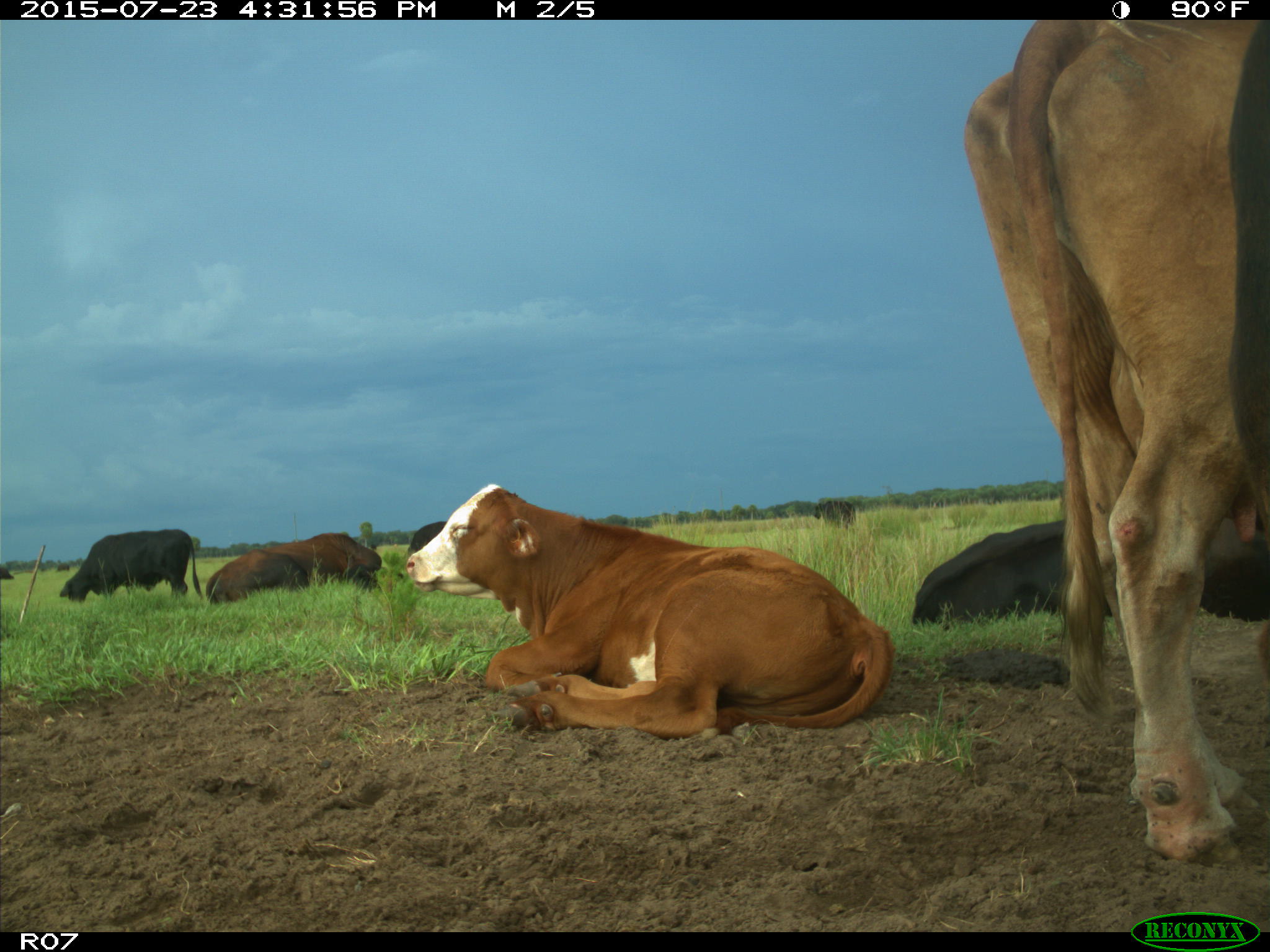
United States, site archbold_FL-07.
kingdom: Animalia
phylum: Chordata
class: Mammalia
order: Artiodactyla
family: Bovidae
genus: Bos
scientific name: Bos taurus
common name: domestic cow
Bos taurus (domestic cow).